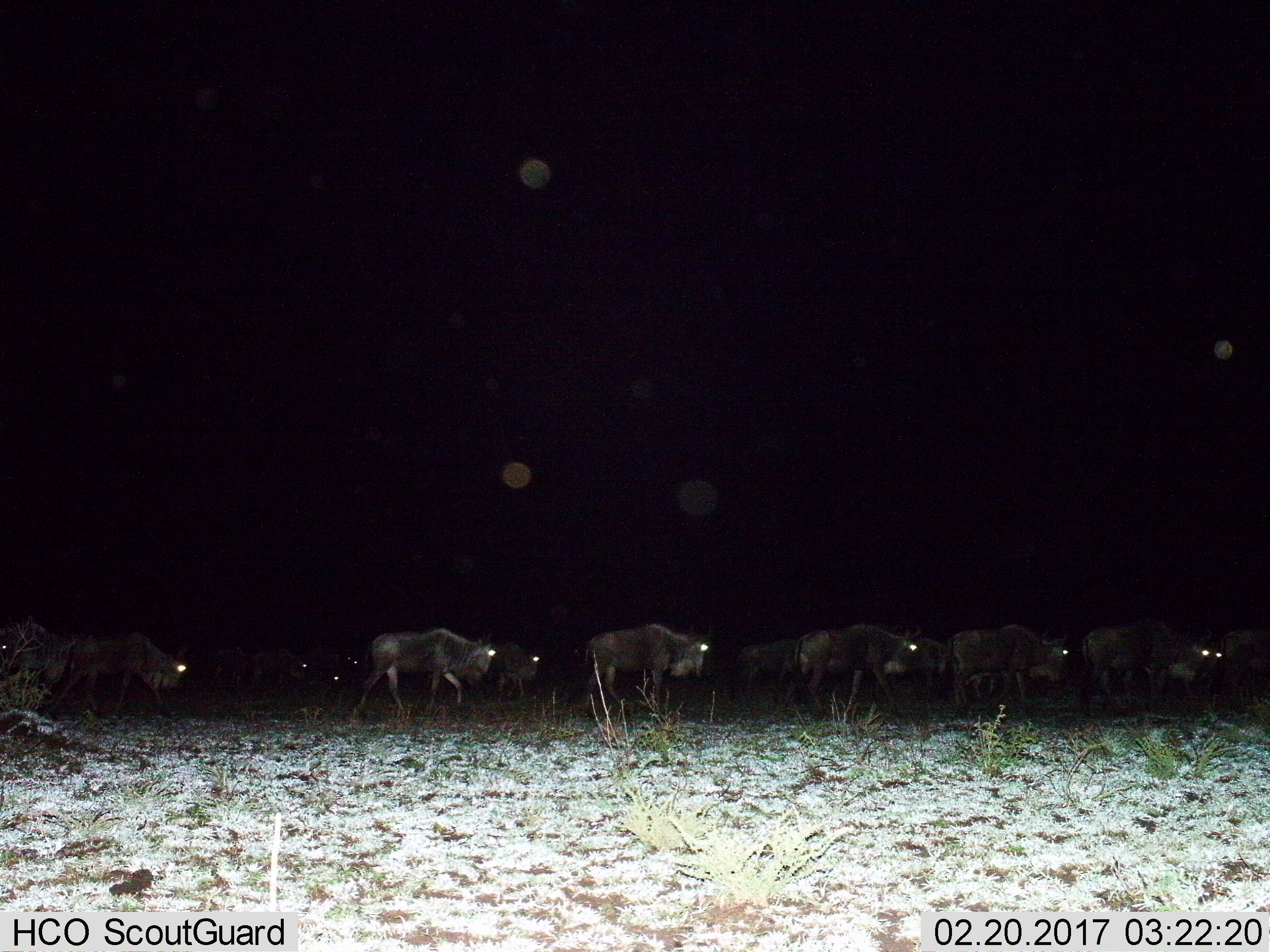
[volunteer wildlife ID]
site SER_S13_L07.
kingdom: Animalia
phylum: Chordata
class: Mammalia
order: Artiodactyla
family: Bovidae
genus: Connochaetes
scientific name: Connochaetes taurinus taurinus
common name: blue wildebeest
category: wildebeestblue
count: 11-50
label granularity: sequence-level